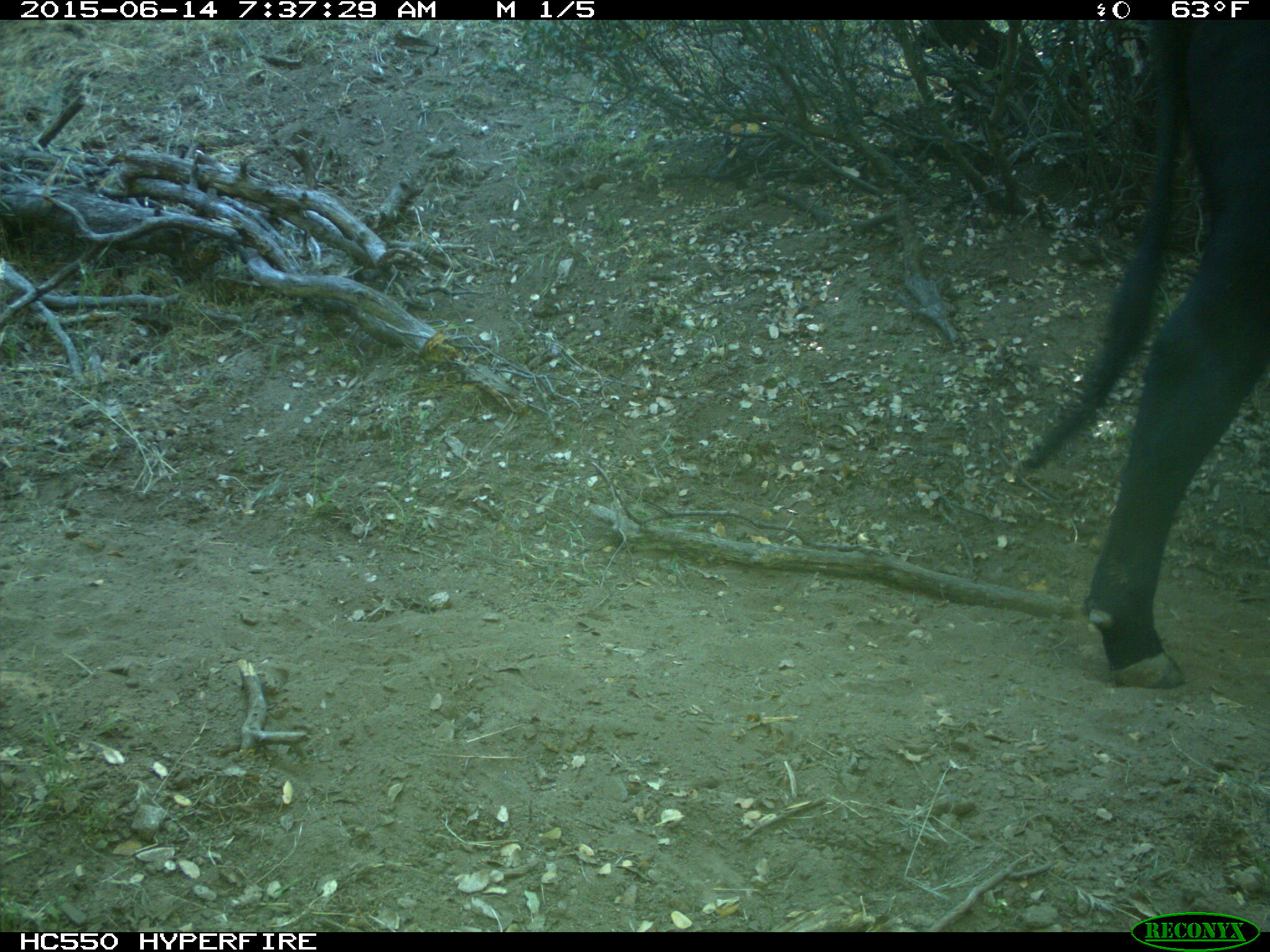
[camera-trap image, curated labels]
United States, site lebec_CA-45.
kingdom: Animalia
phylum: Chordata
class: Mammalia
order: Artiodactyla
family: Bovidae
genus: Bos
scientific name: Bos taurus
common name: domestic cow